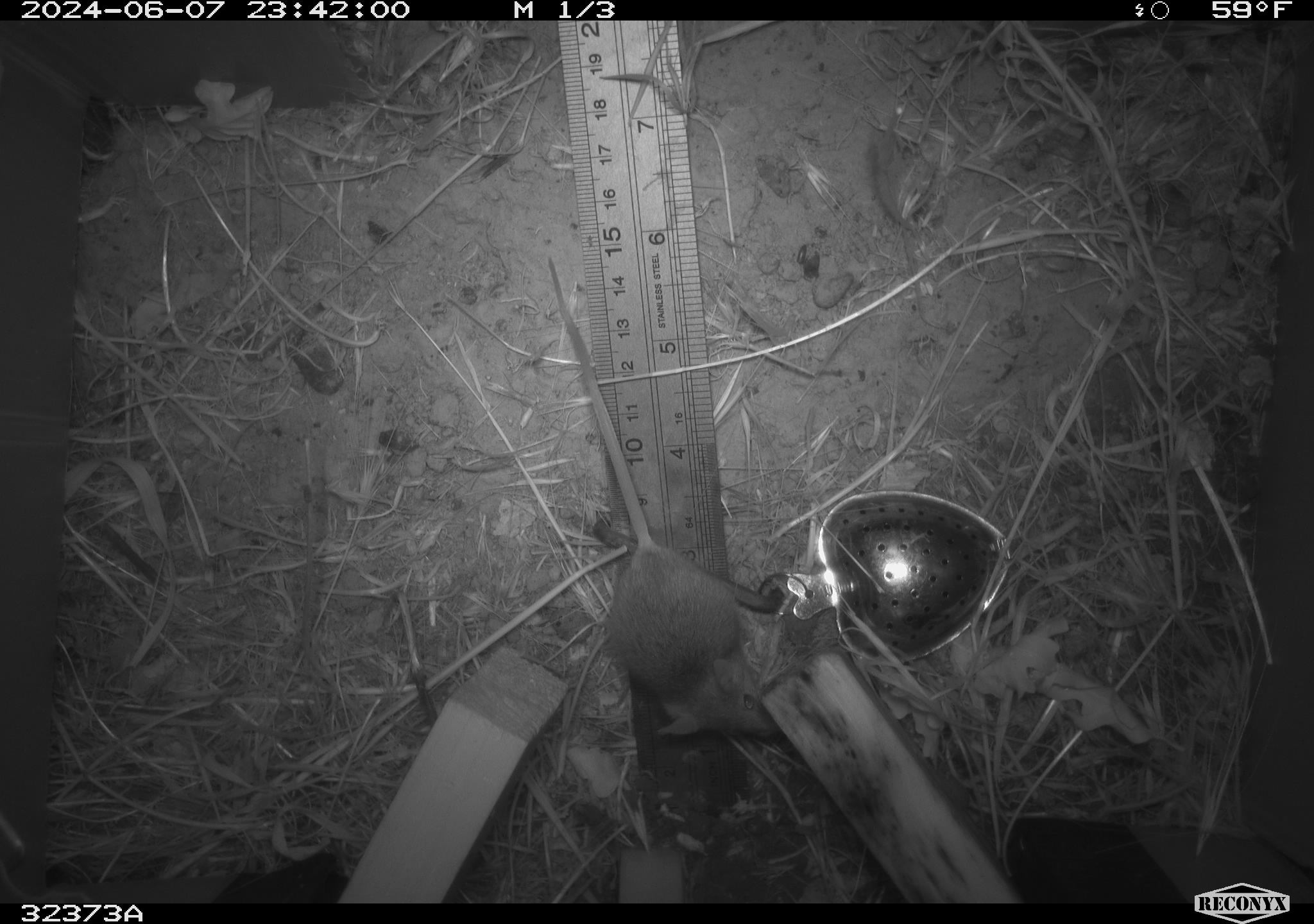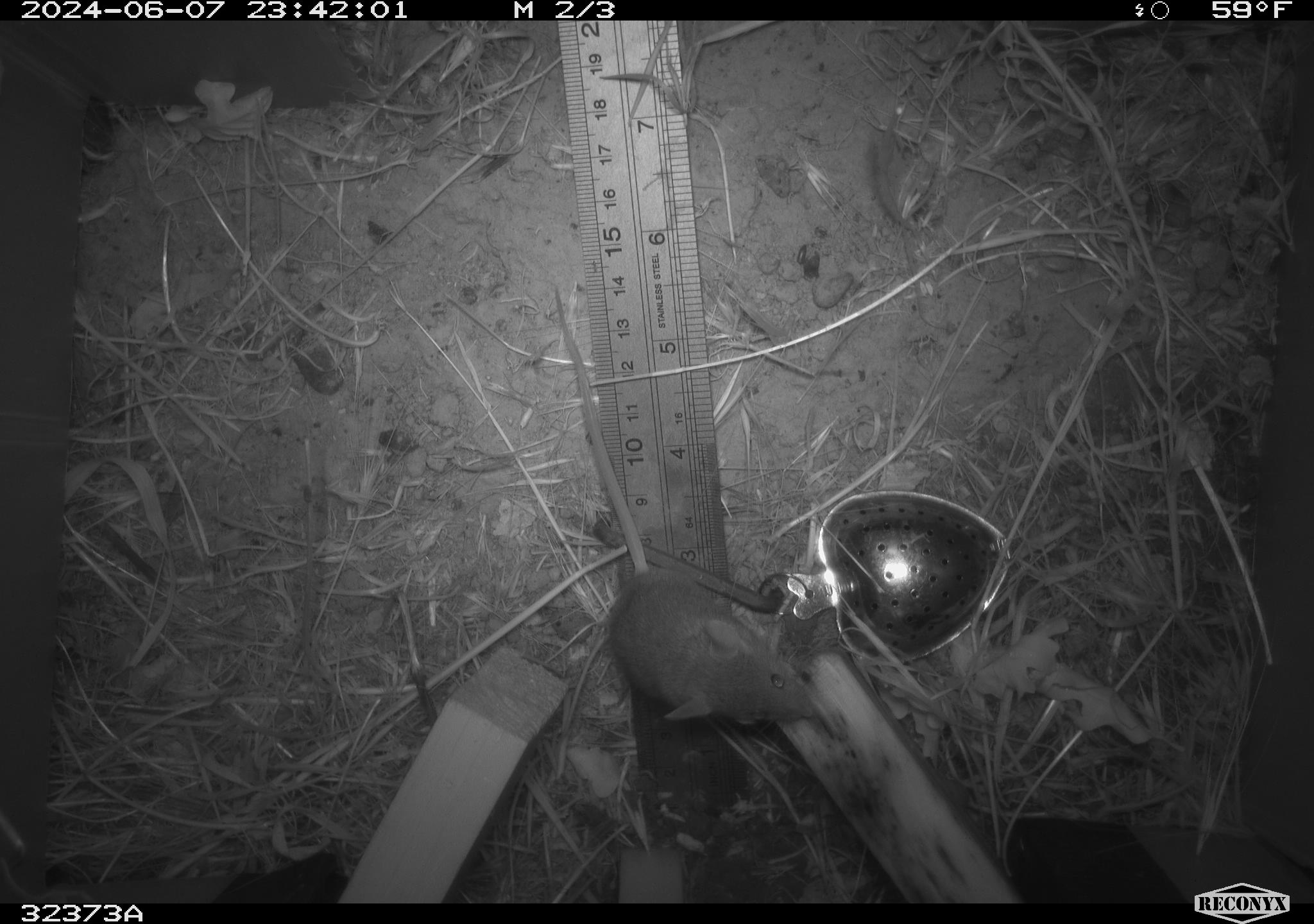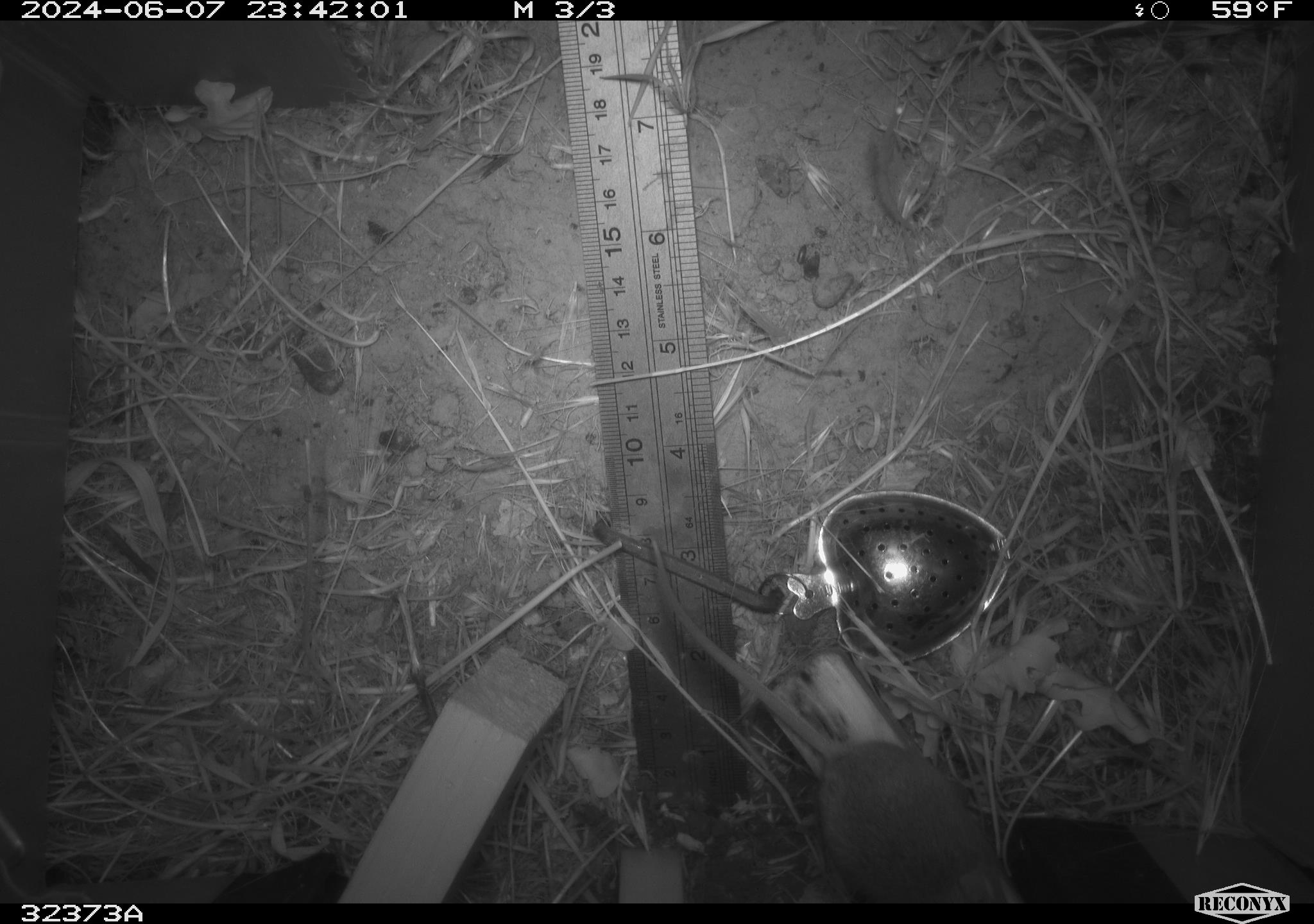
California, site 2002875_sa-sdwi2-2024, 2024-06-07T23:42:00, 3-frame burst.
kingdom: Animalia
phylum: Chordata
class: Mammalia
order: Rodentia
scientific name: Rodentia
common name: mouse species